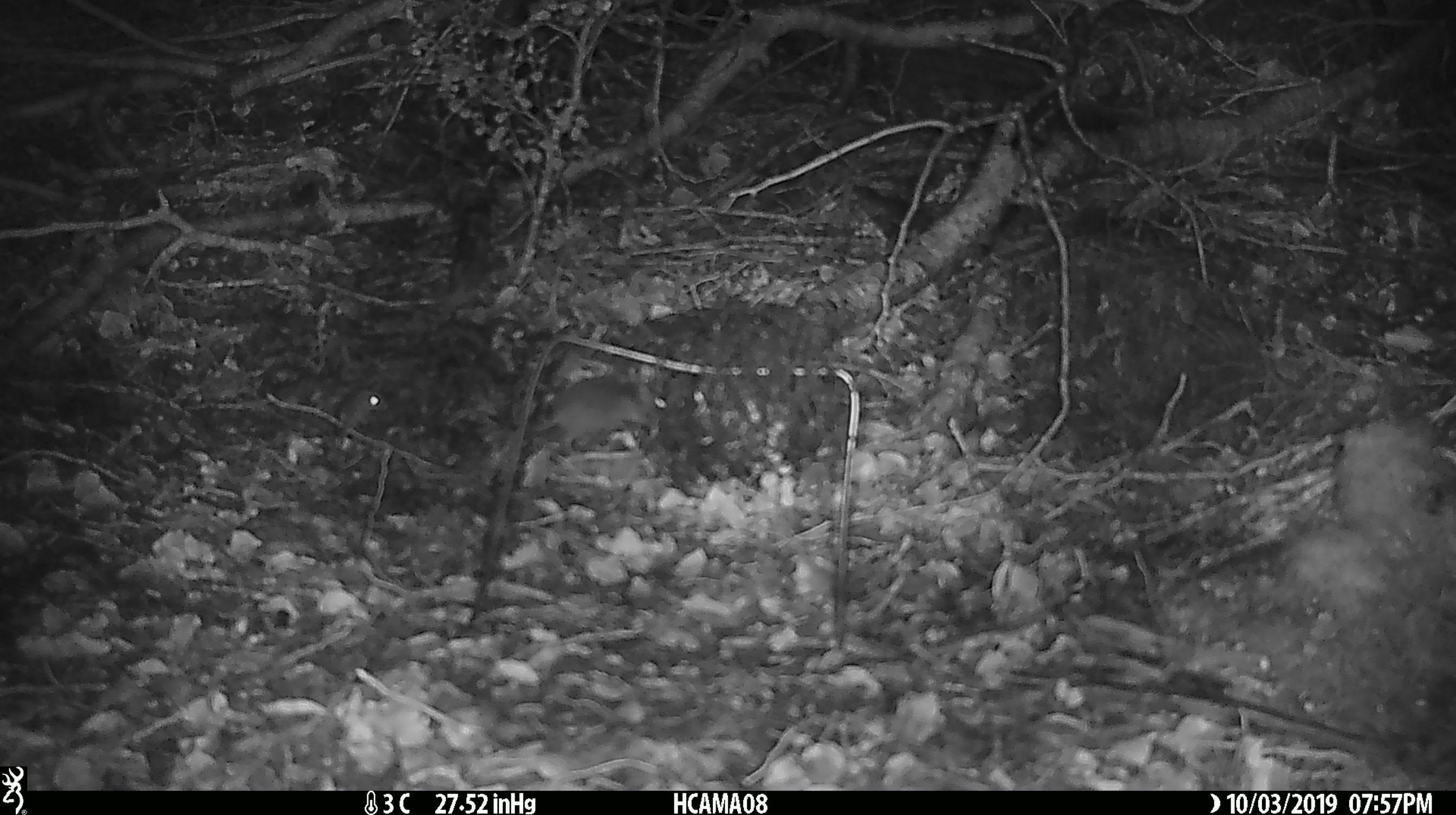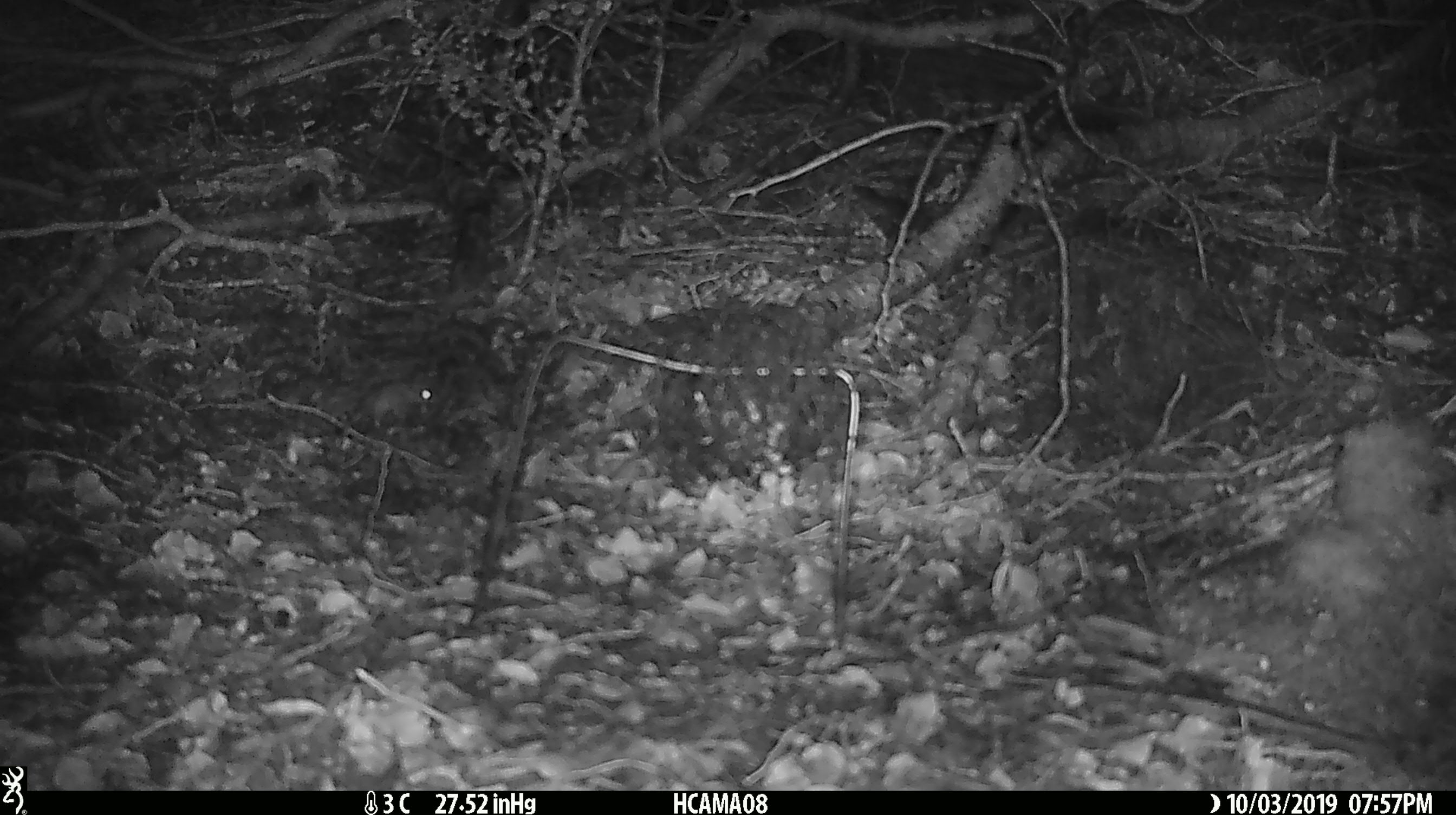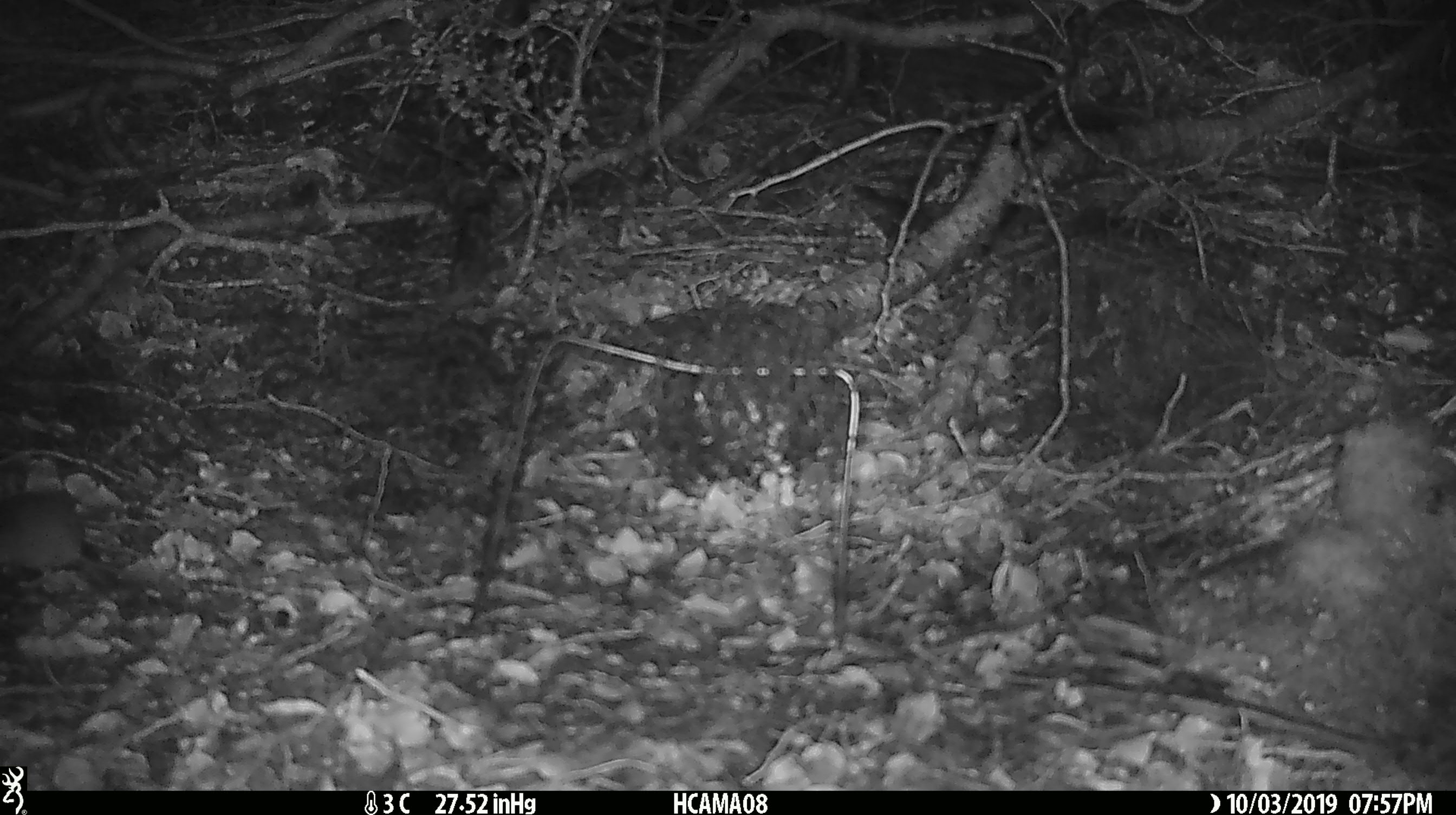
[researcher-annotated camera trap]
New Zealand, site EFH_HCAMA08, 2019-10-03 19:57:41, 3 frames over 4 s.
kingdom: Animalia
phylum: Chordata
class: Mammalia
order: Rodentia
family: Muridae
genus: Mus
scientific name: Mus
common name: mouse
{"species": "mouse (Mus)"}